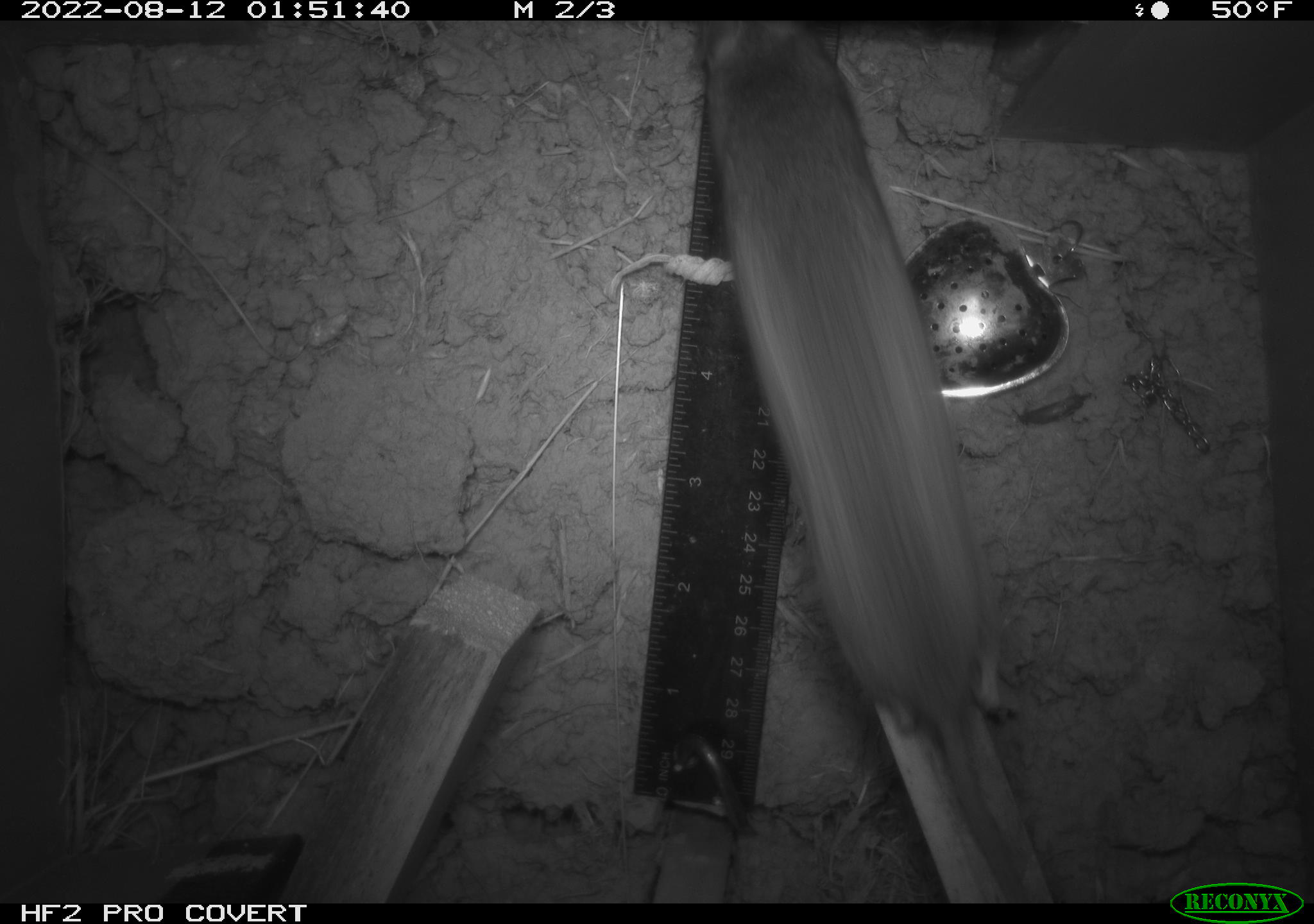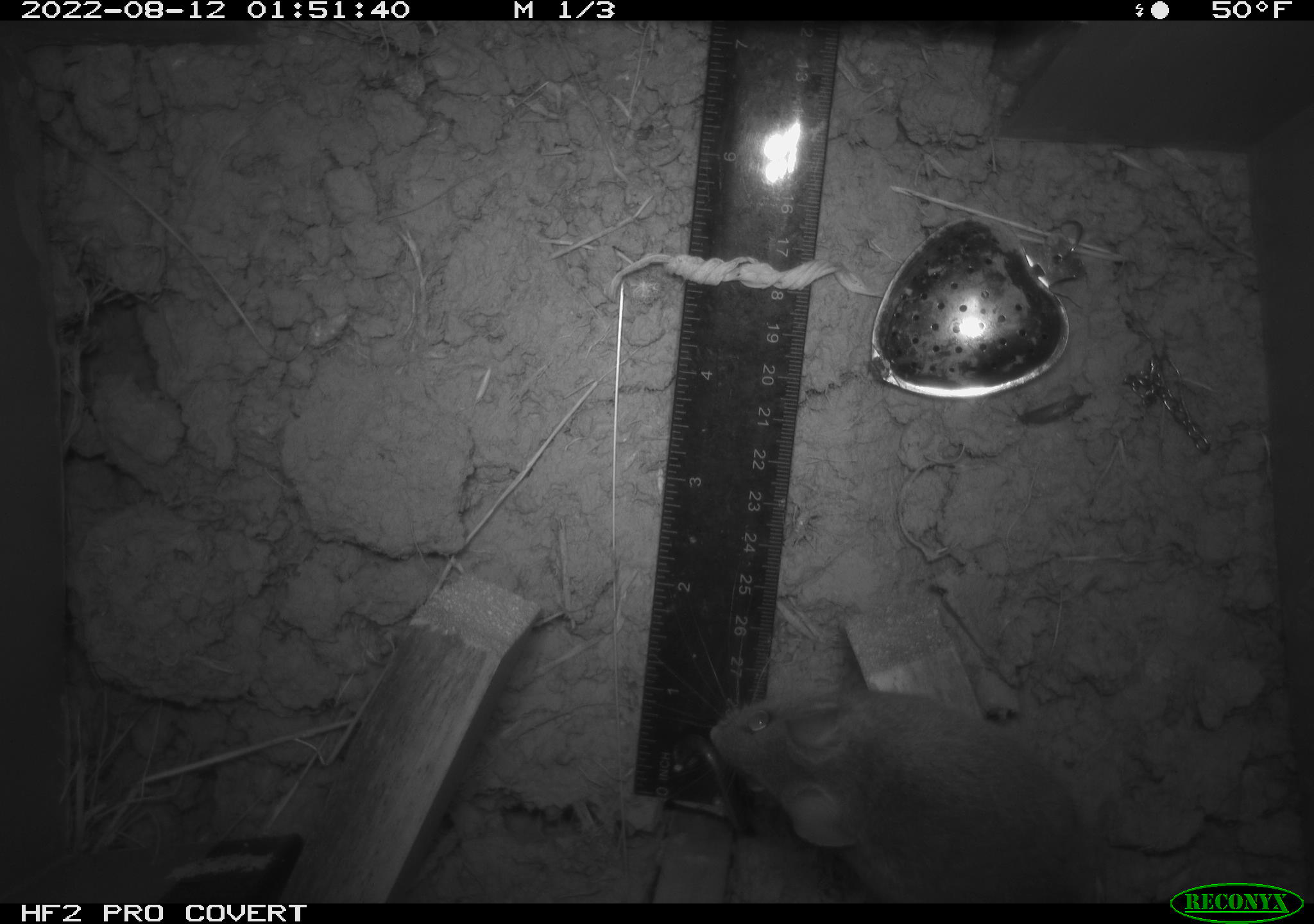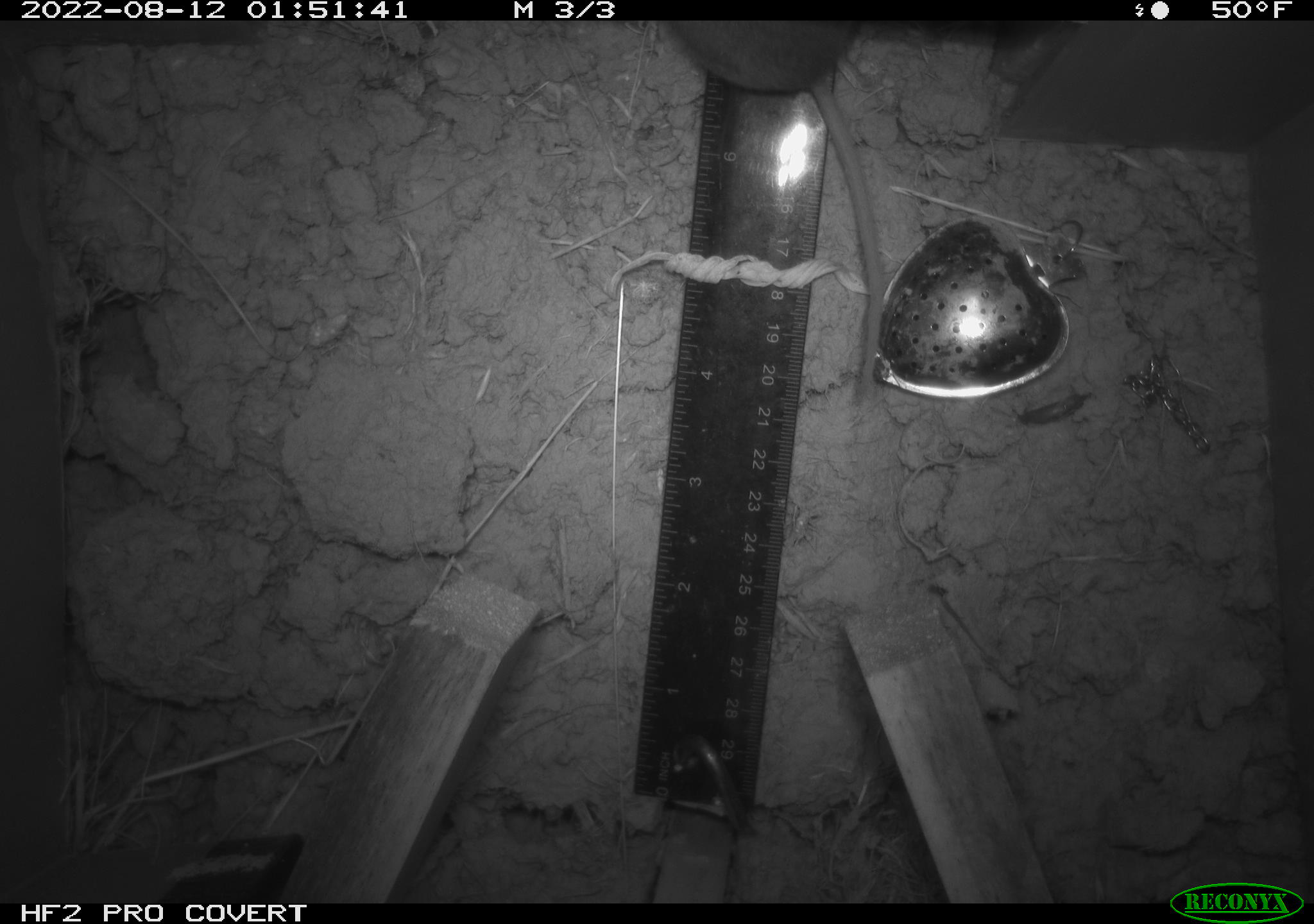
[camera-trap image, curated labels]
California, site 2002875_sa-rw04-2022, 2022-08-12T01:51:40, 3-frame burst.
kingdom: Animalia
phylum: Chordata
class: Mammalia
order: Rodentia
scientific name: Rodentia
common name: mouse species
Mouse species (Rodentia).